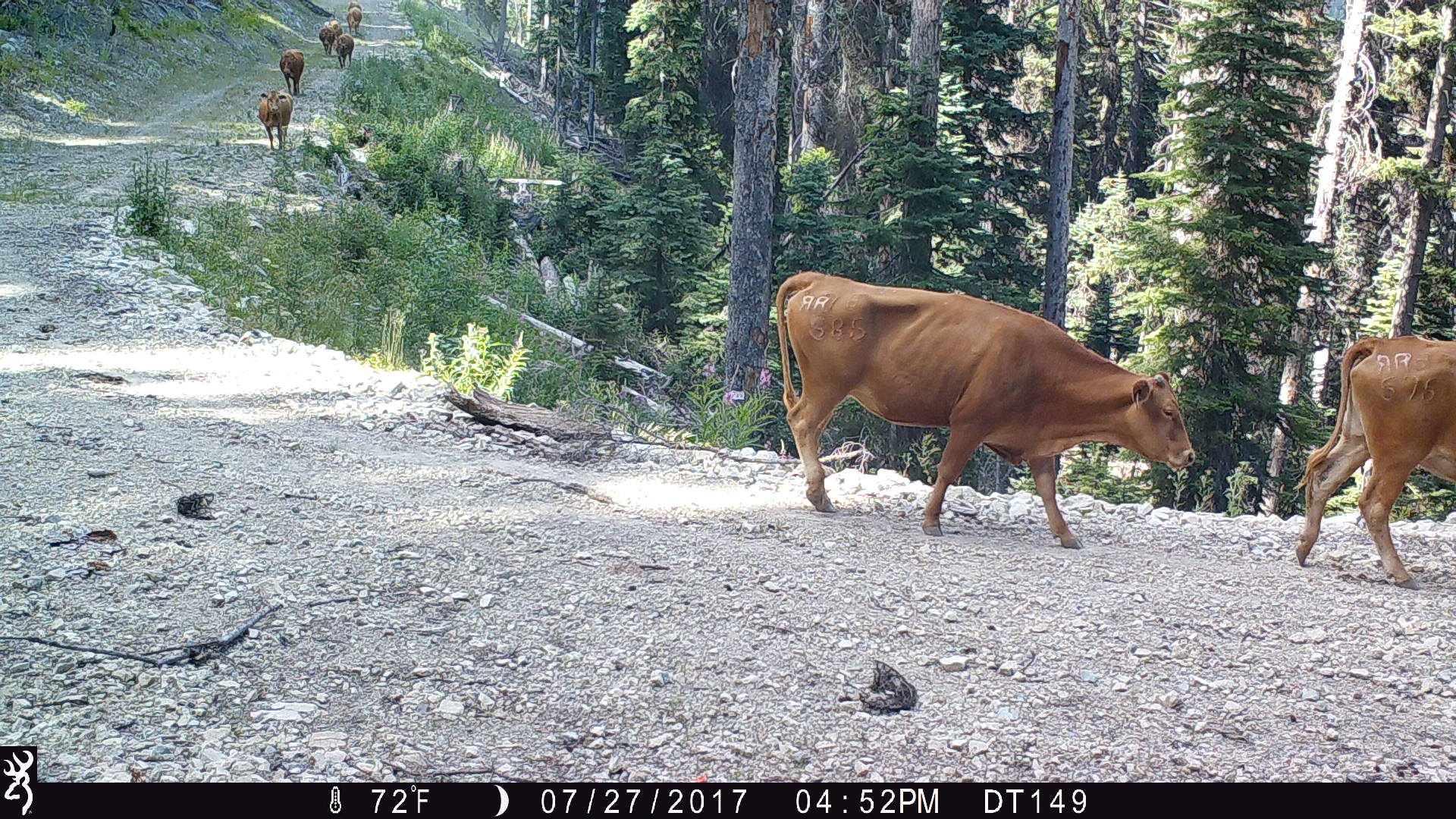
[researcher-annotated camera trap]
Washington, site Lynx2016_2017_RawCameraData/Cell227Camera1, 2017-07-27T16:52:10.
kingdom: Animalia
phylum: Chordata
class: Mammalia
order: Artiodactyla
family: Bovidae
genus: Bos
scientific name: Bos taurus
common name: domestic cattle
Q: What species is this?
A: Domestic cattle (Bos taurus).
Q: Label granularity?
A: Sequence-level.